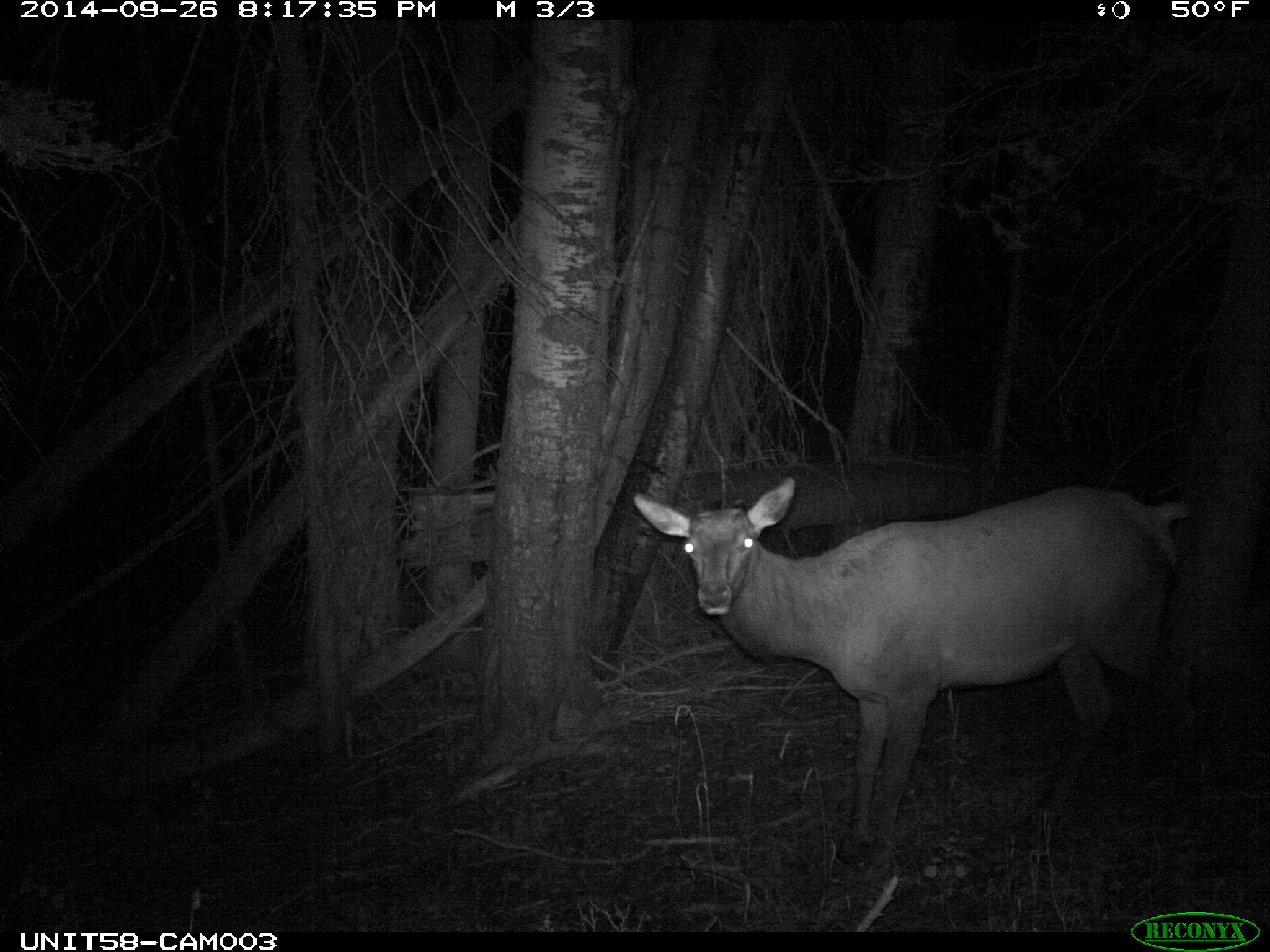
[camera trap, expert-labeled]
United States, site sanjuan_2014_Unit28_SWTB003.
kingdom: Animalia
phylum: Chordata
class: Mammalia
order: Artiodactyla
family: Cervidae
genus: Cervus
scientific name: Cervus elaphus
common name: red deer